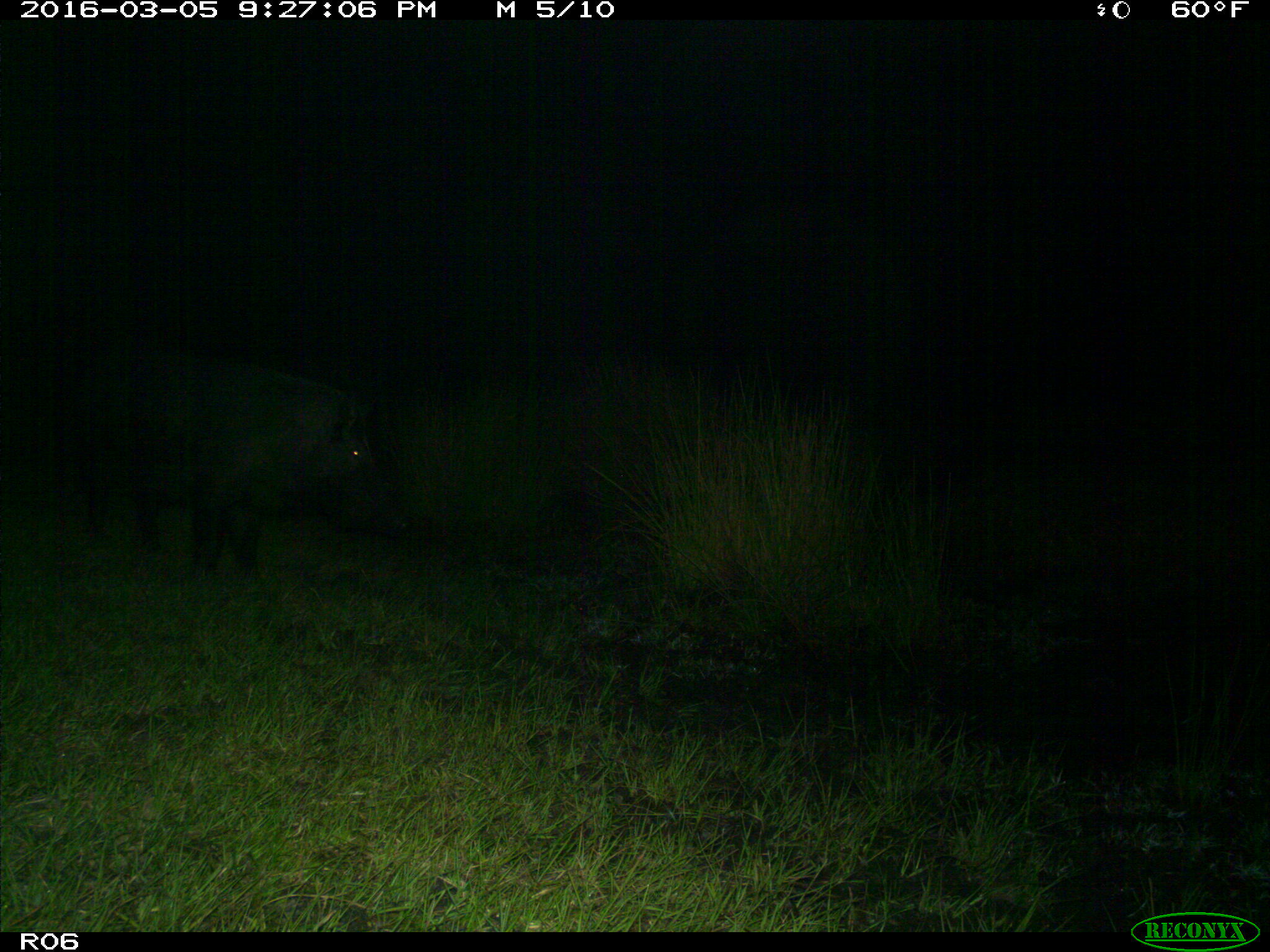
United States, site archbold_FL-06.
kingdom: Animalia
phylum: Chordata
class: Mammalia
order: Artiodactyla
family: Suidae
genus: Sus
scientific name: Sus scrofa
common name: wild boar